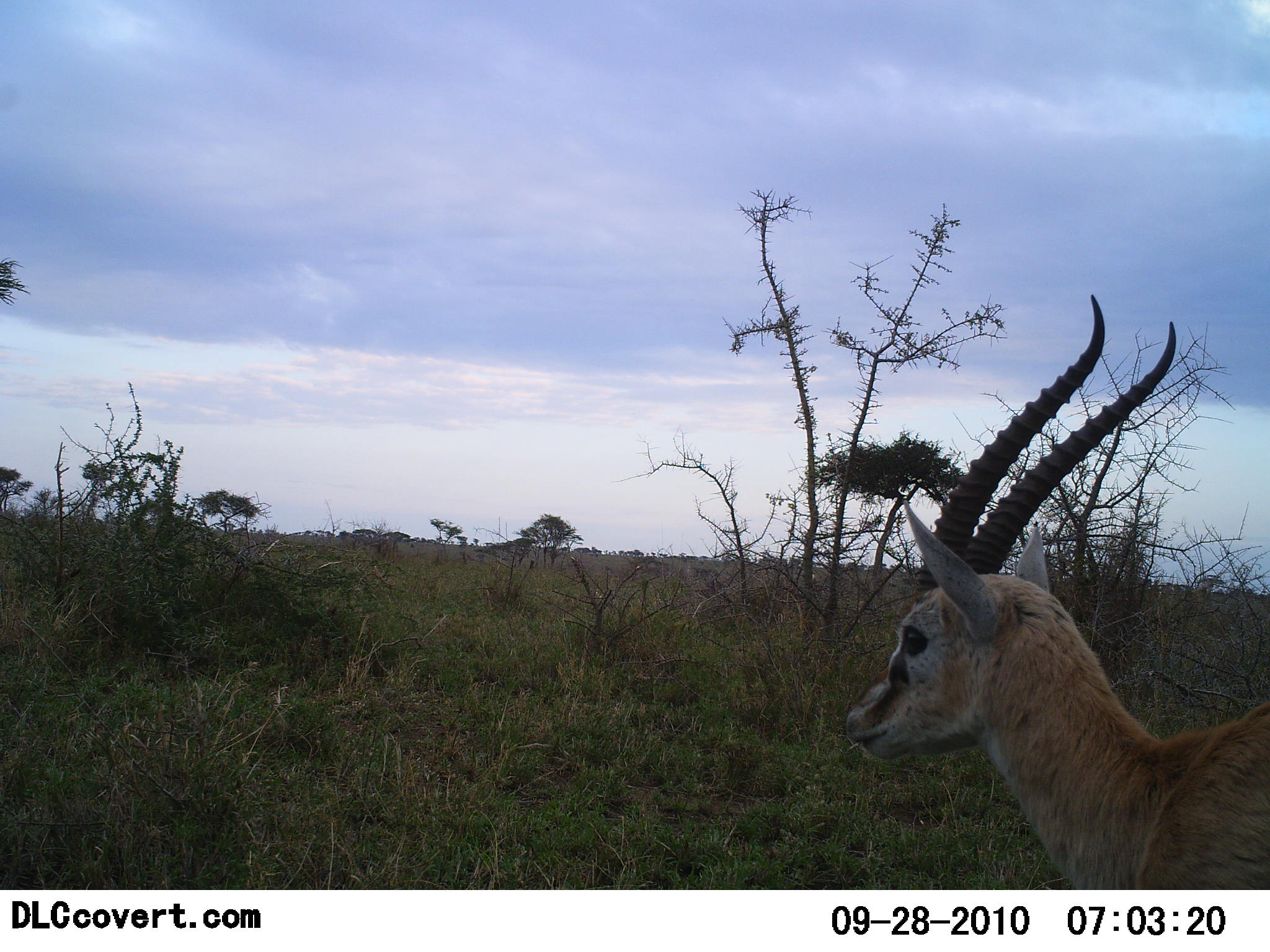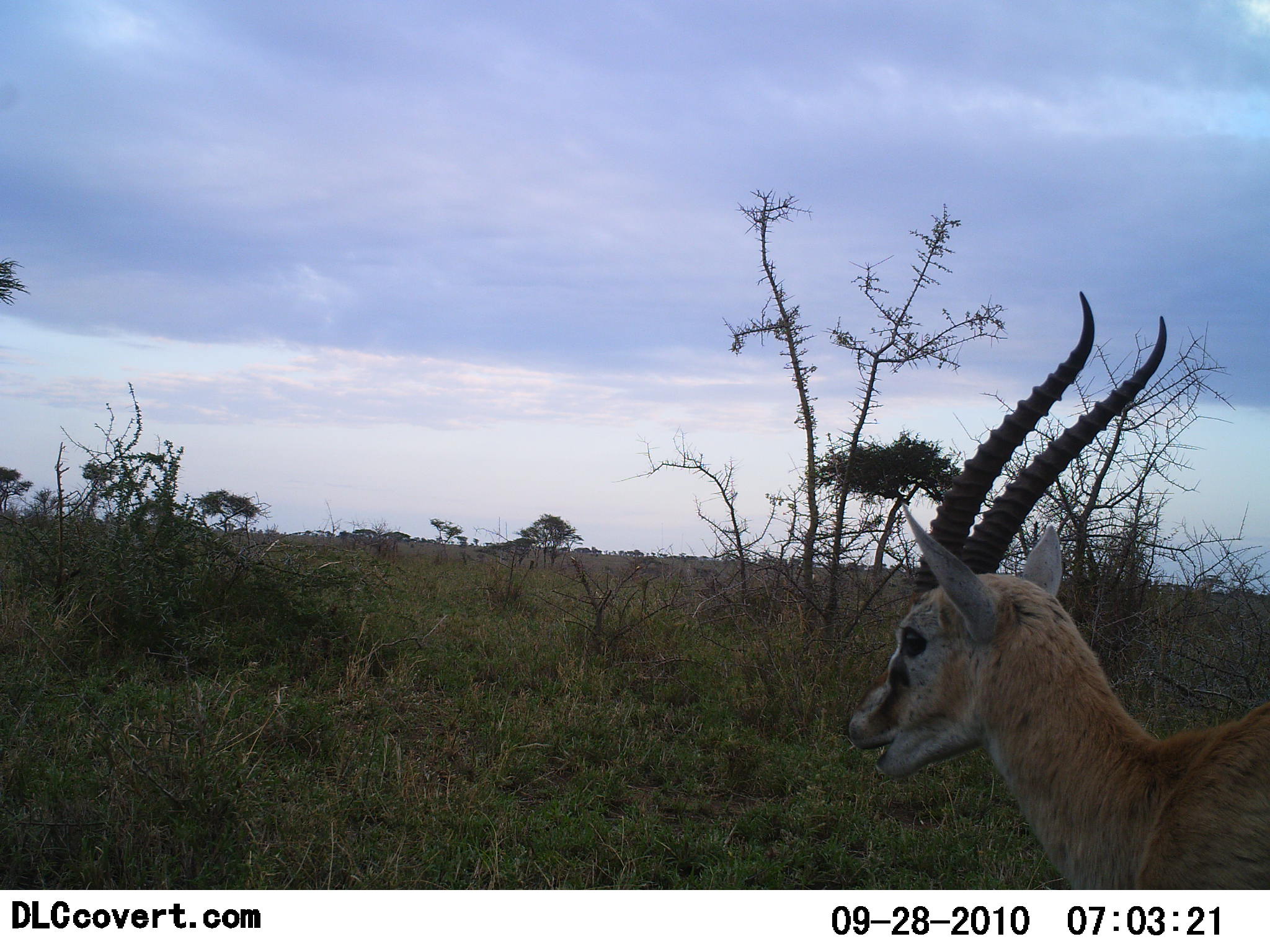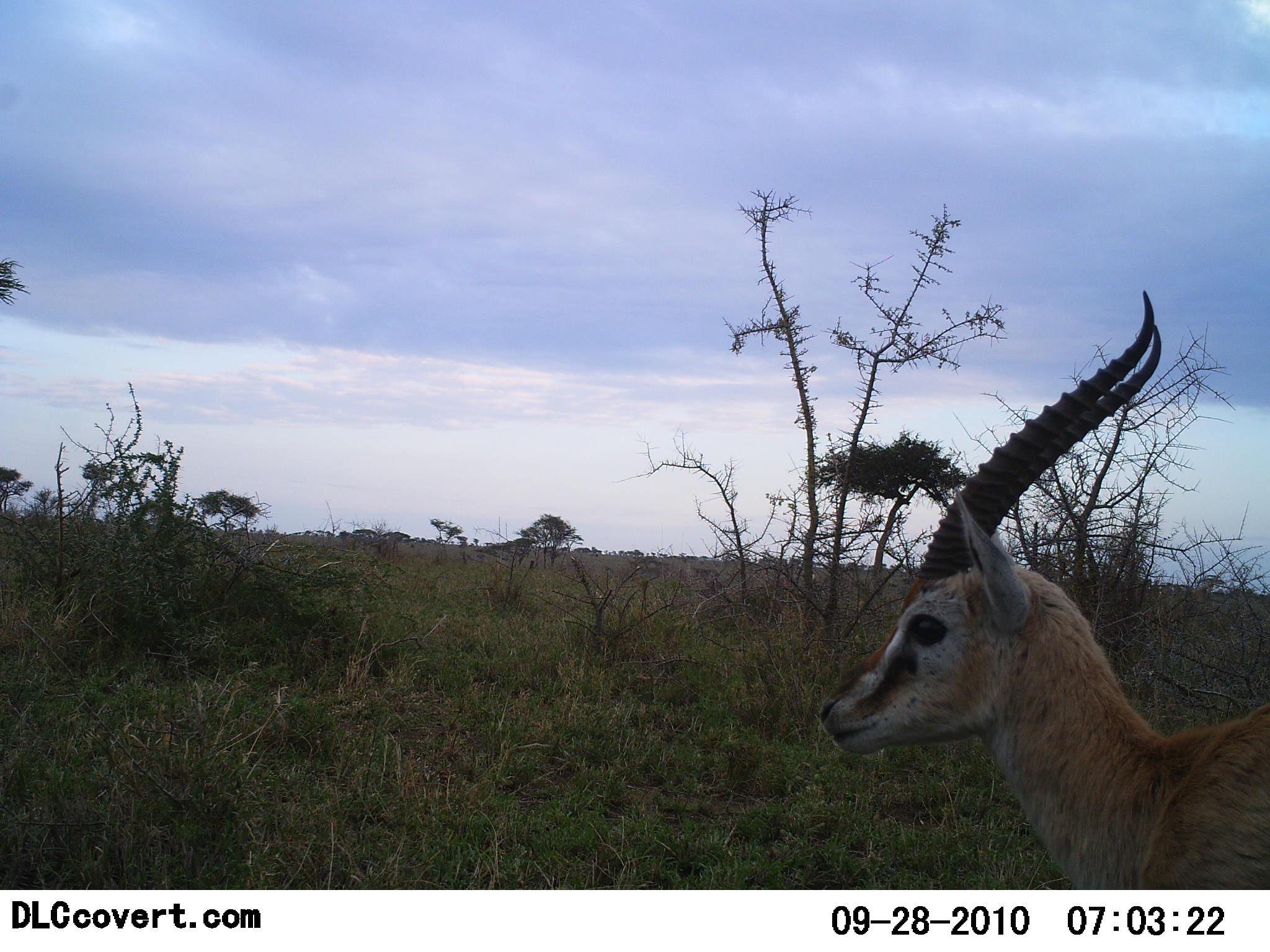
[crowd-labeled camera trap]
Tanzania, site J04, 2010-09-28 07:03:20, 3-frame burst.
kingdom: Animalia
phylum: Chordata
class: Mammalia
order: Artiodactyla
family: Bovidae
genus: Eudorcas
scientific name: Eudorcas thomsonii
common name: thomson's gazelle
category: gazellethomsons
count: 1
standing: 82%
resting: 0%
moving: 0%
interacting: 0%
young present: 0%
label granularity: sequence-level